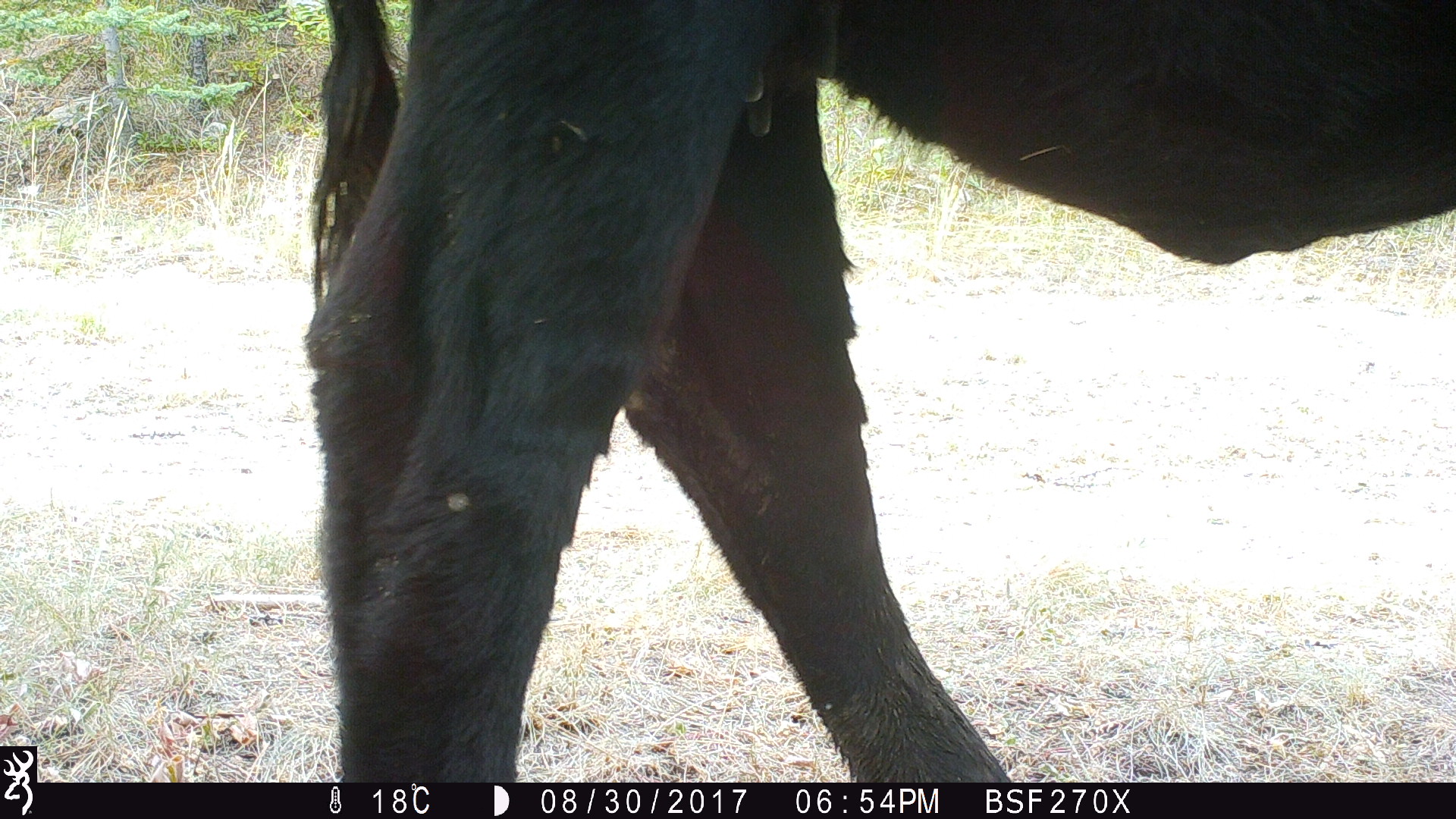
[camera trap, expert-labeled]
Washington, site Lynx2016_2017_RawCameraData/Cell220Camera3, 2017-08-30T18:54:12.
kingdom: Animalia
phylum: Chordata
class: Mammalia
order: Artiodactyla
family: Bovidae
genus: Bos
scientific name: Bos taurus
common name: domestic cattle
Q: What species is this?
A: Domestic cattle (Bos taurus).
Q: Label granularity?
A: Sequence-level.